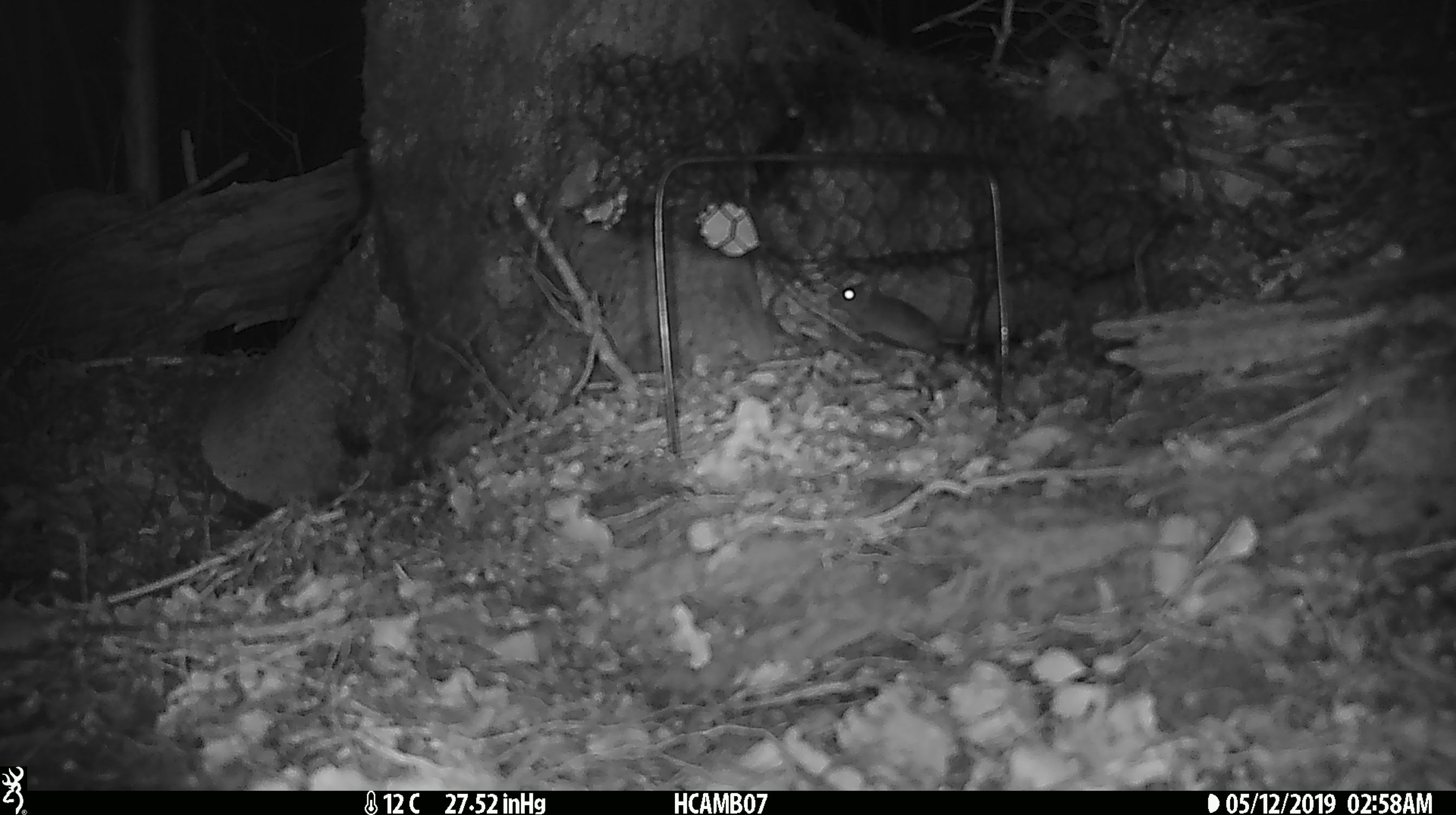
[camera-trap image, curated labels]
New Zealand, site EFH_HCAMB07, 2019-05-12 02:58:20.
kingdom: Animalia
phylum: Chordata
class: Mammalia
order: Rodentia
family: Muridae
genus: Mus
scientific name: Mus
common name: mouse